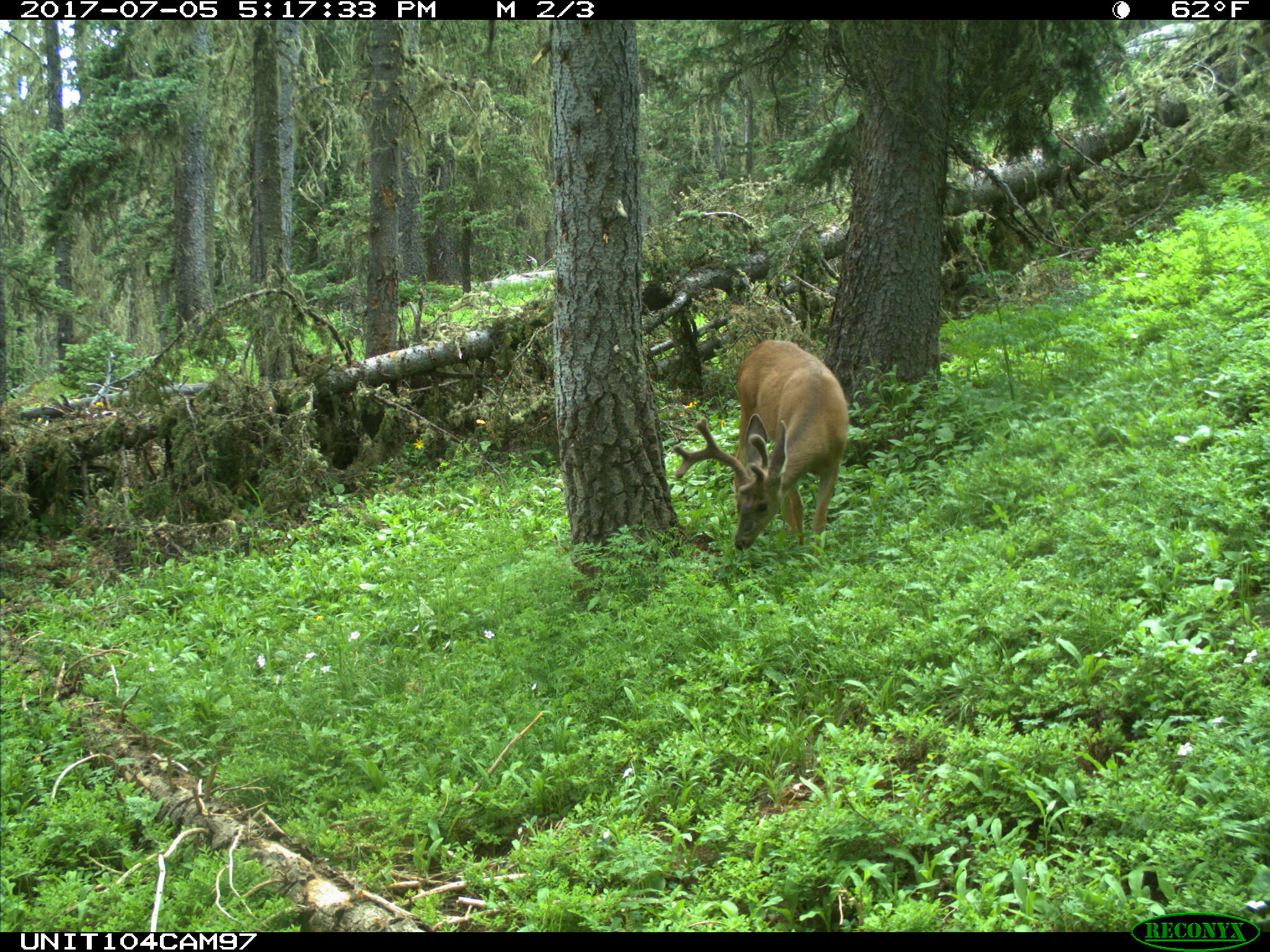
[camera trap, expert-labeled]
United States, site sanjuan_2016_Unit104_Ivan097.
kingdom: Animalia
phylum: Chordata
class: Mammalia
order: Artiodactyla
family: Cervidae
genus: Odocoileus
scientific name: Odocoileus hemionus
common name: mule deer